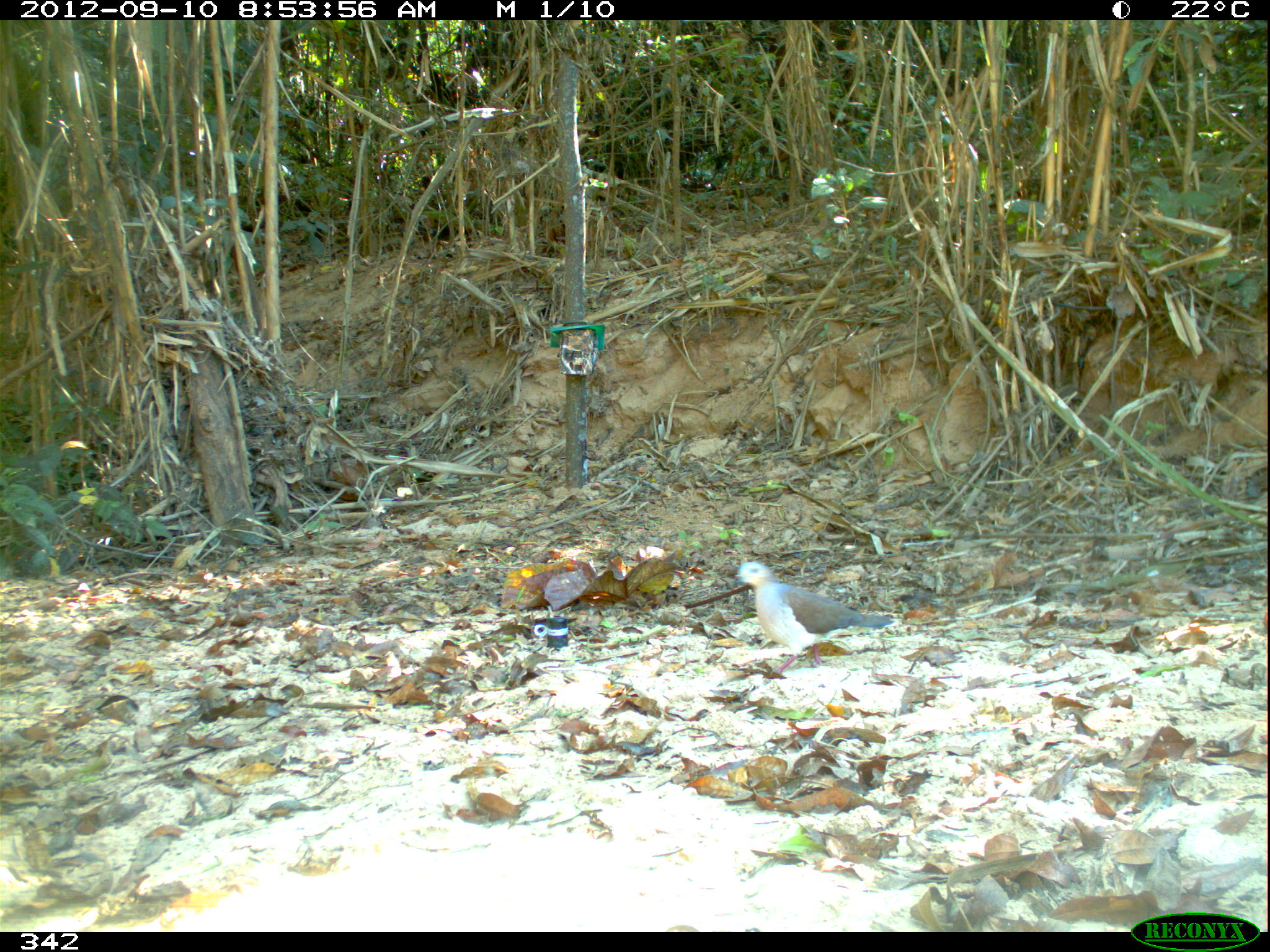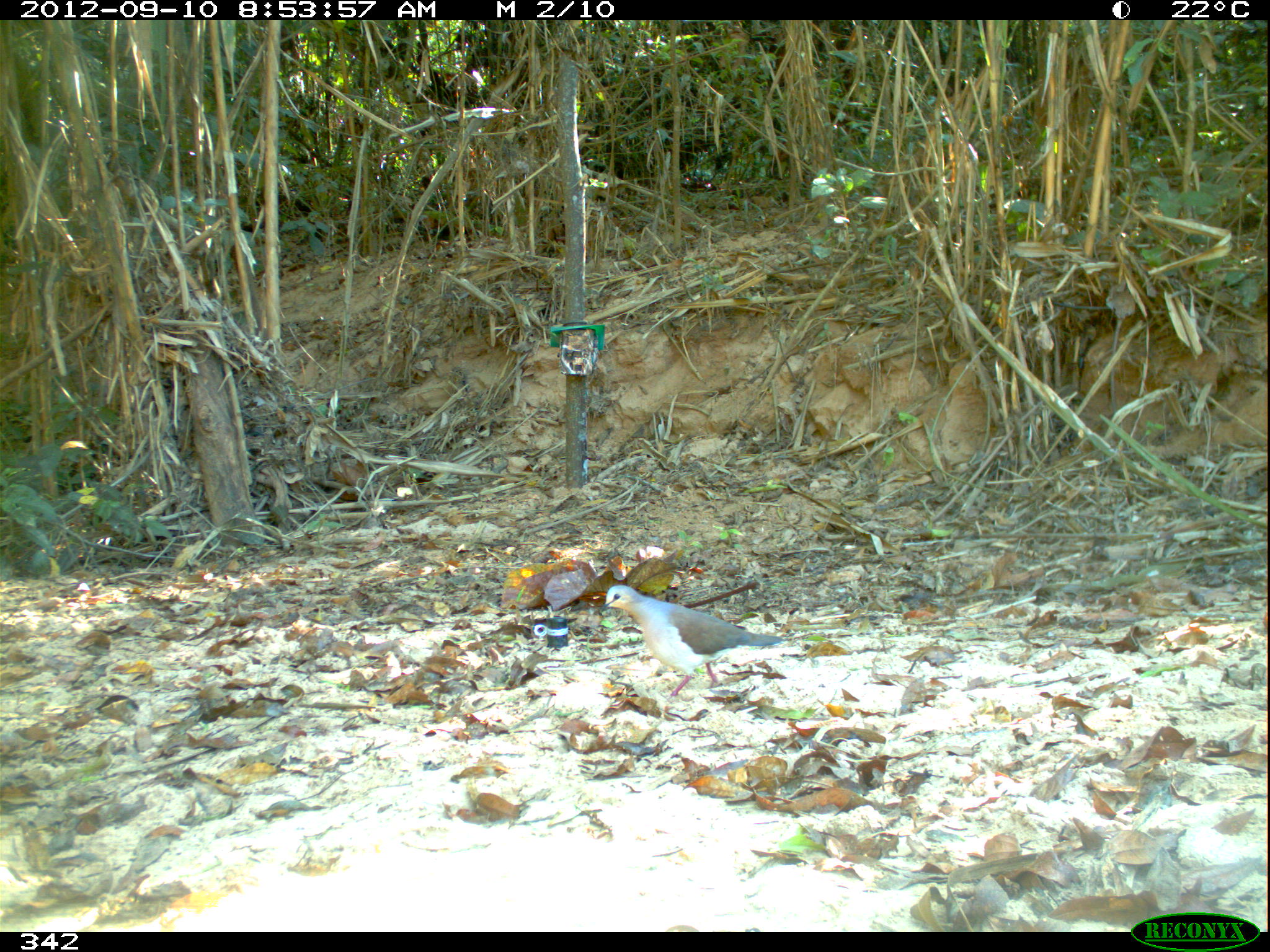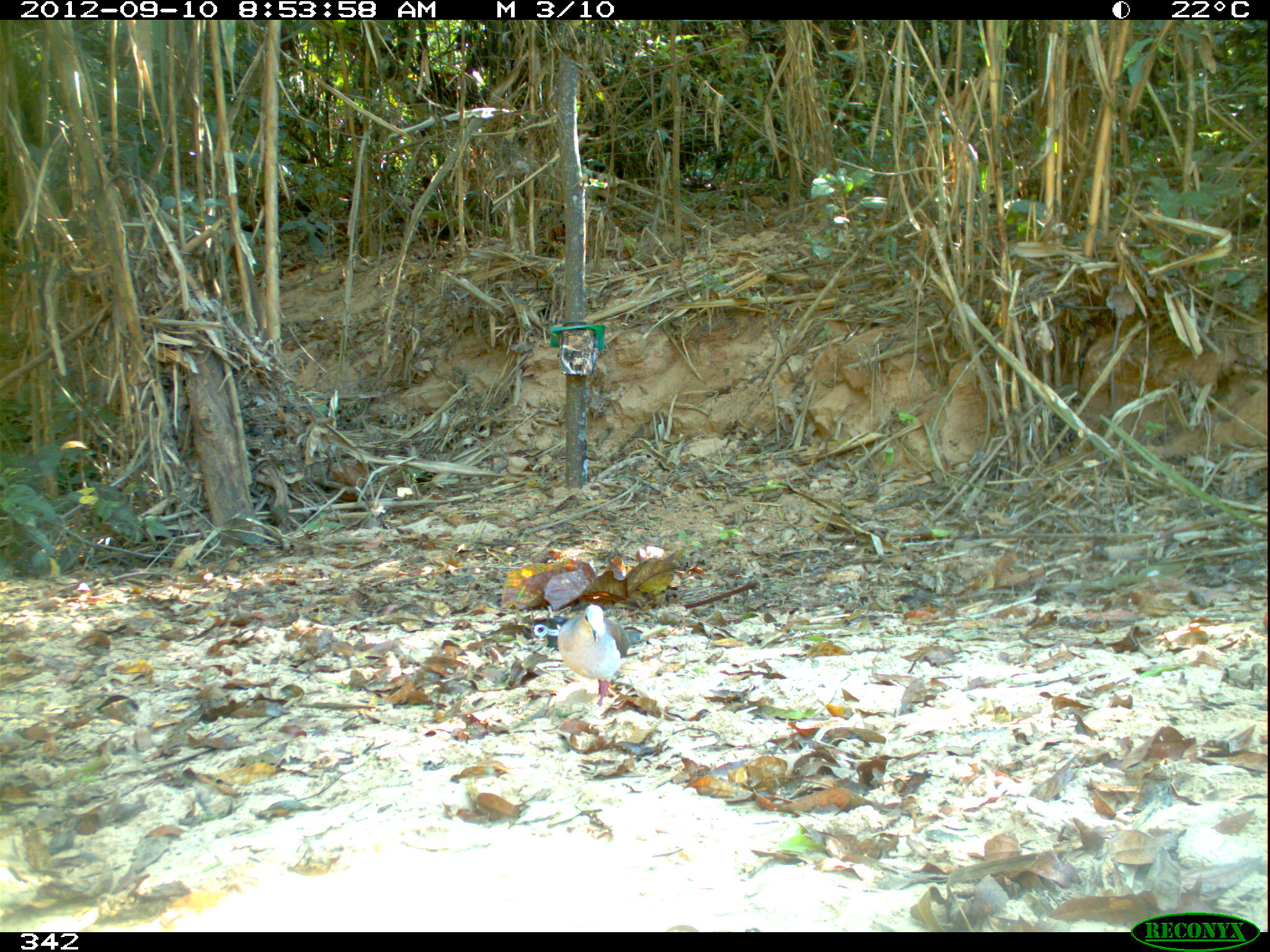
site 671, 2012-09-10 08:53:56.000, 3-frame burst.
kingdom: Animalia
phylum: Chordata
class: Aves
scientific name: Aves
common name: bird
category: unknown bird